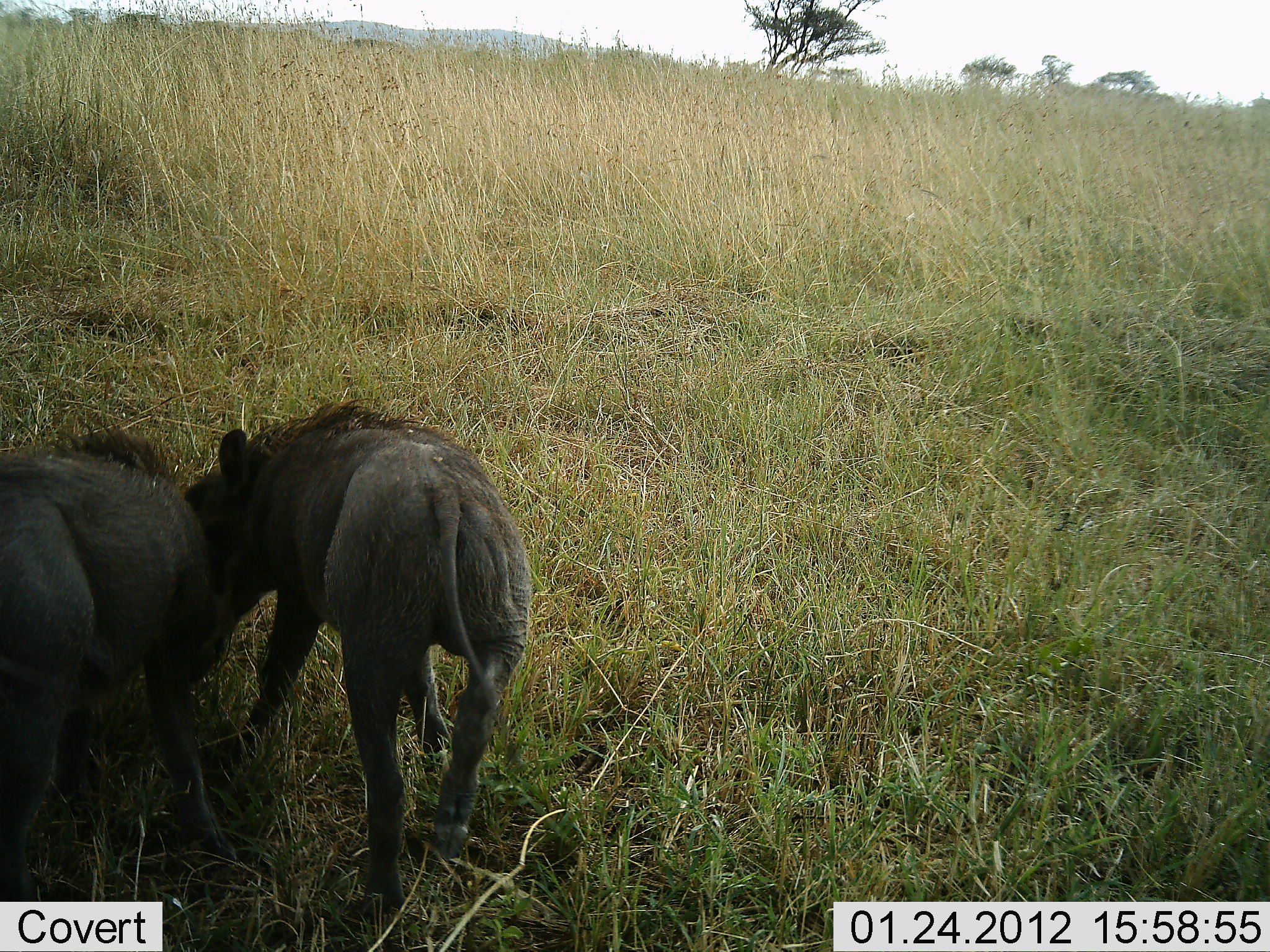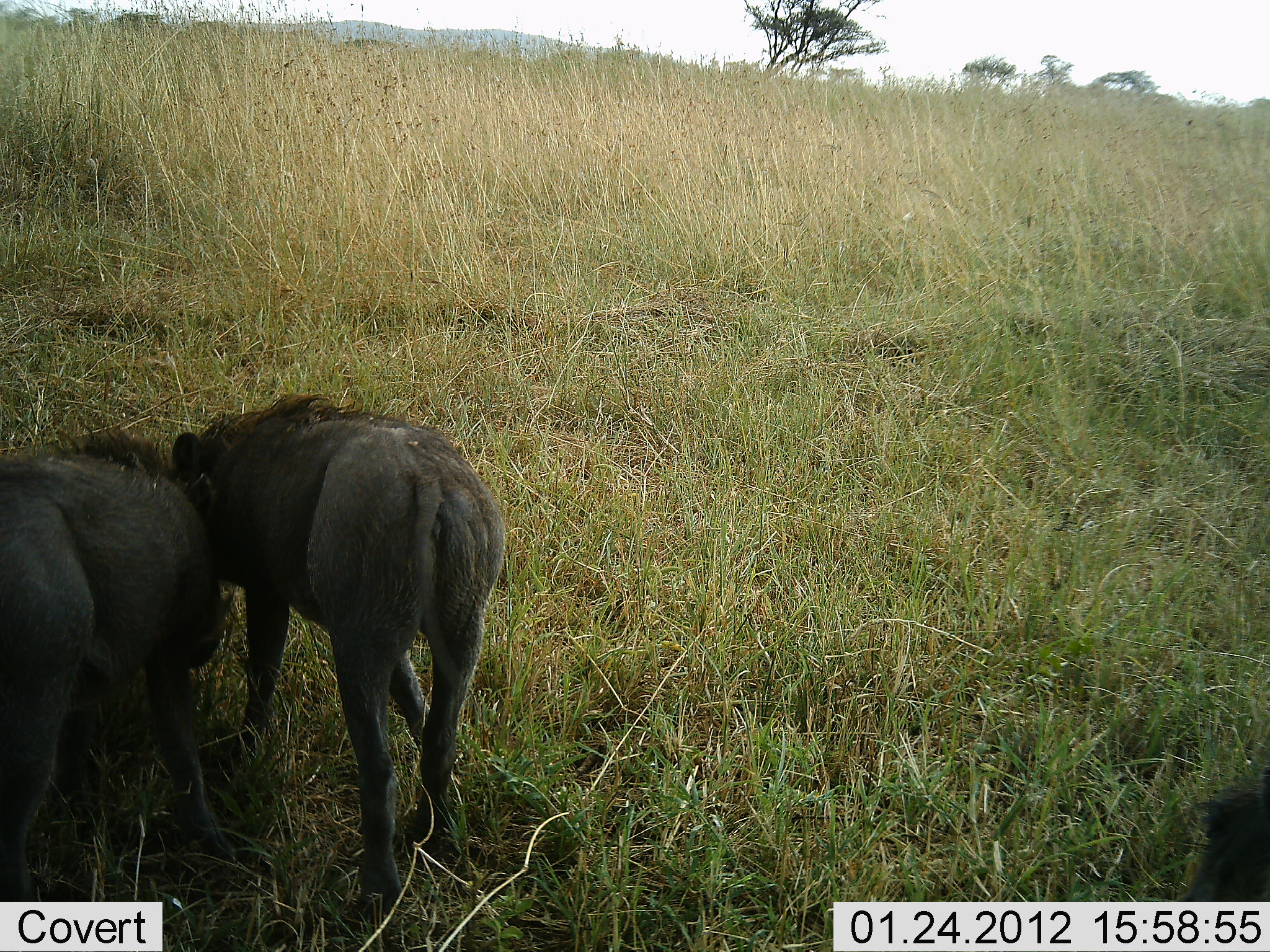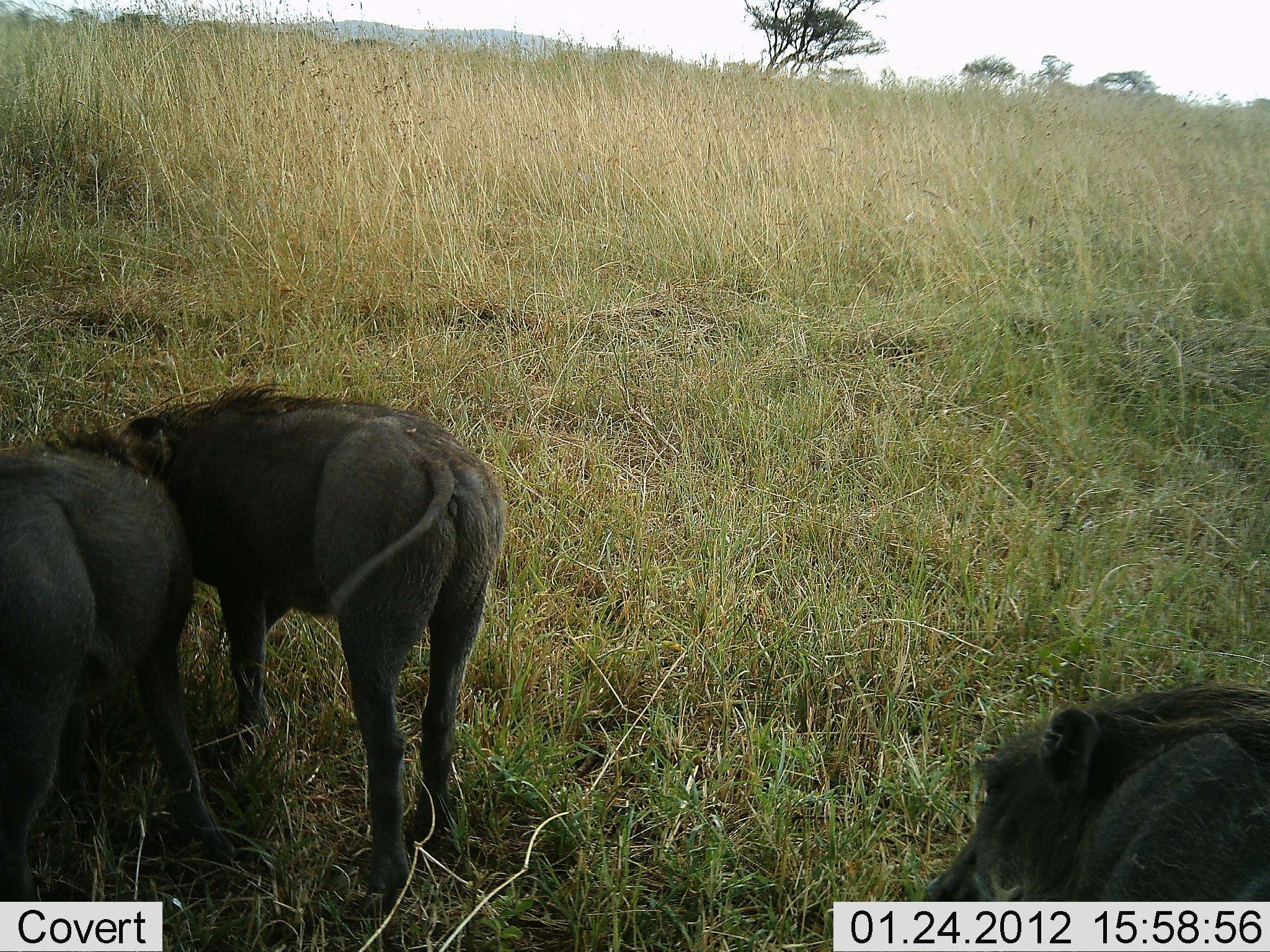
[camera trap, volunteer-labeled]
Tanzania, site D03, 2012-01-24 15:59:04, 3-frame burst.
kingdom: Animalia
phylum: Chordata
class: Mammalia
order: Artiodactyla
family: Suidae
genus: Phacochoerus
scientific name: Phacochoerus africanus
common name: warthog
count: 3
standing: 15%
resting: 0%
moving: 30%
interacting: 20%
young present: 5%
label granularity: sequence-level